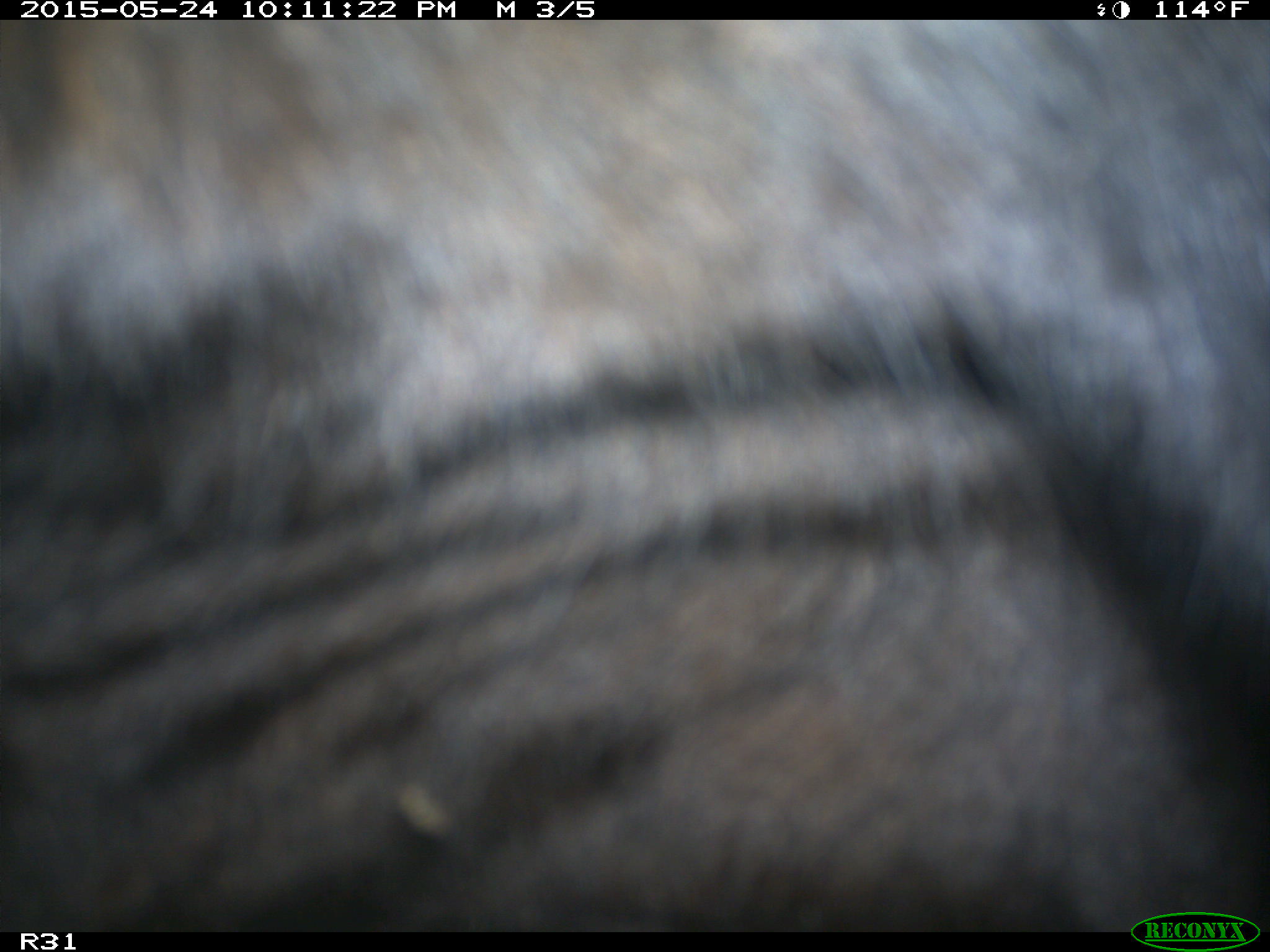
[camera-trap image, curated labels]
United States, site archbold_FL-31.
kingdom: Animalia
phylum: Chordata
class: Mammalia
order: Artiodactyla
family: Bovidae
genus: Bos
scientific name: Bos taurus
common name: domestic cow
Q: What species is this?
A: Bos taurus (domestic cow).